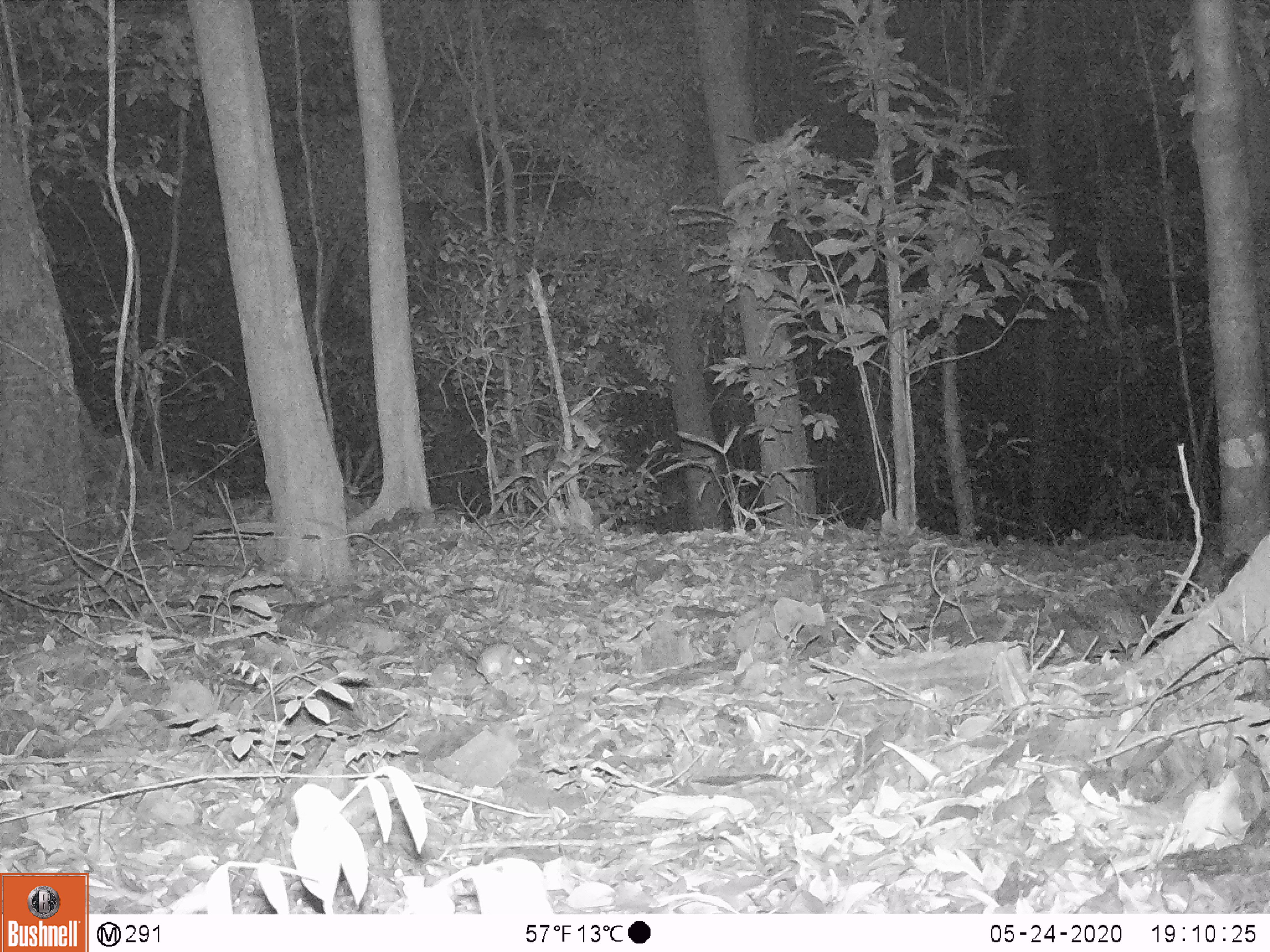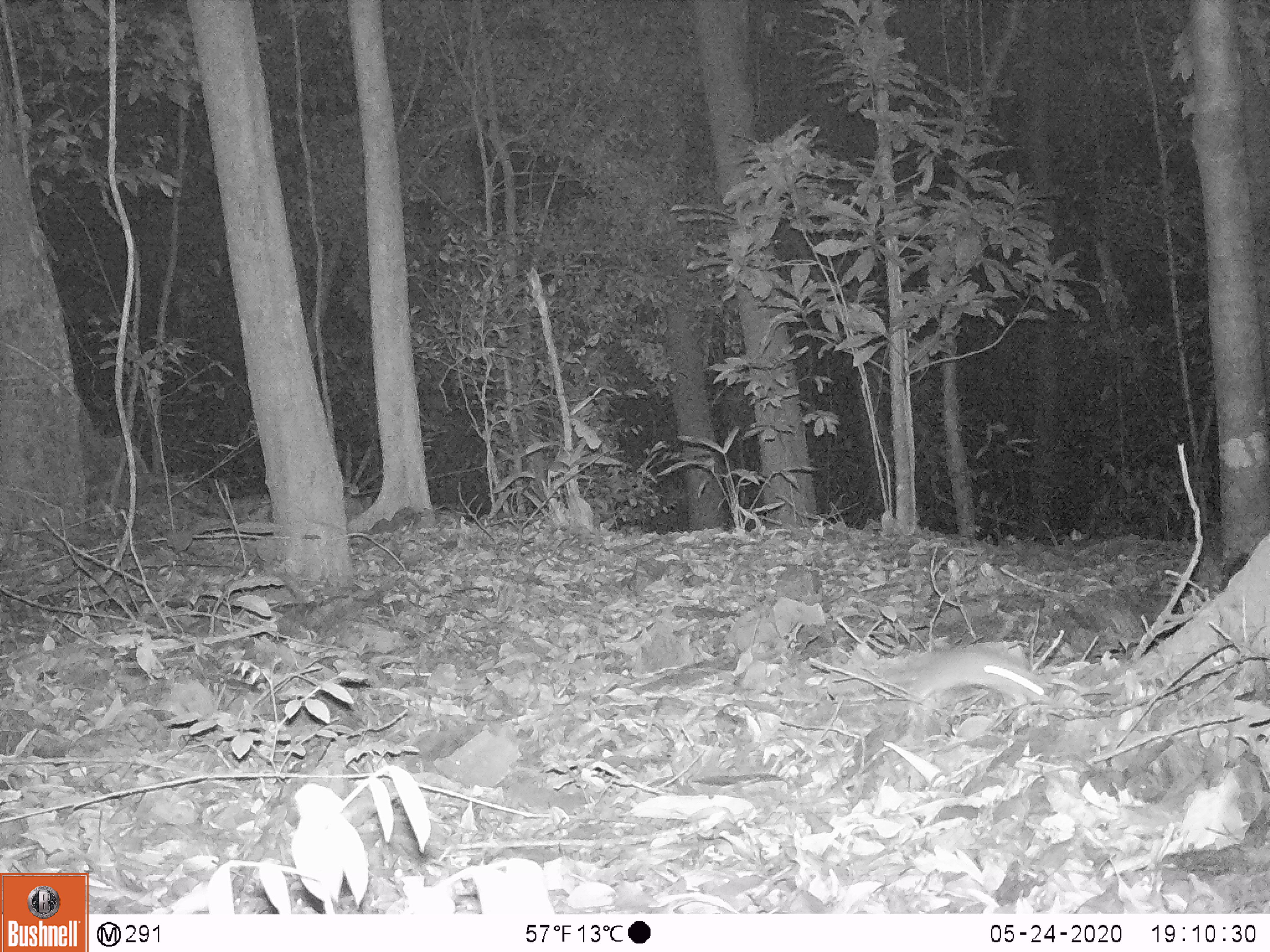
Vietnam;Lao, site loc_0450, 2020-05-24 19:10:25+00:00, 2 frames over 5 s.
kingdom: Animalia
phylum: Chordata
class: Mammalia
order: Rodentia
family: Muridae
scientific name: Muridae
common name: old-world mice and rats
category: unidentified murid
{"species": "unidentified murid (old-world mice and rats) (Muridae)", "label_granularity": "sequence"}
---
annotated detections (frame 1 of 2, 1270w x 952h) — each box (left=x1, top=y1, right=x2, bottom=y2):
unidentified murid: (left=445, top=632, right=533, bottom=685)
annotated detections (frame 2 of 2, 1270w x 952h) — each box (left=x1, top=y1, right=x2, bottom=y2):
unidentified murid: (left=903, top=647, right=1050, bottom=717)